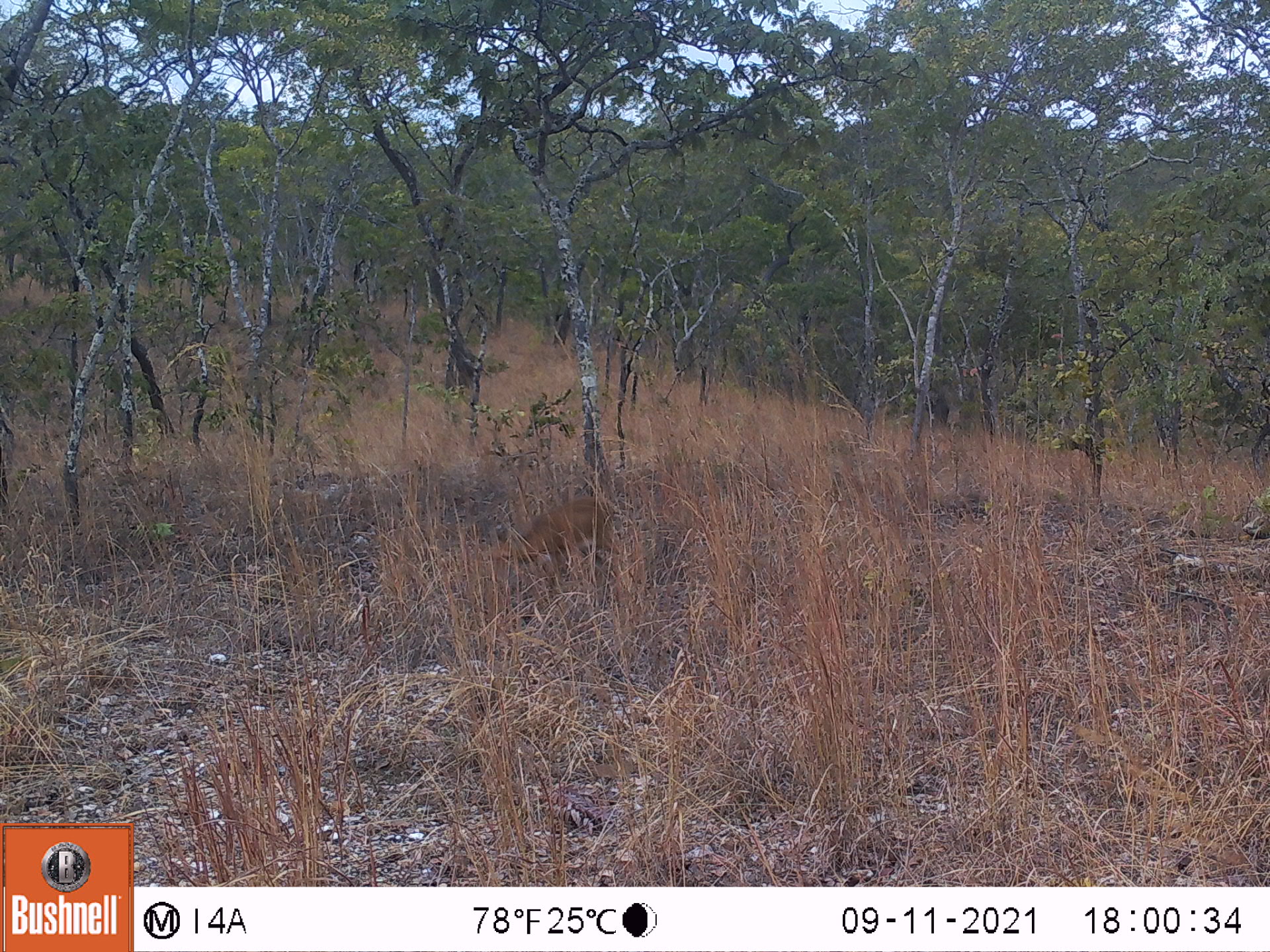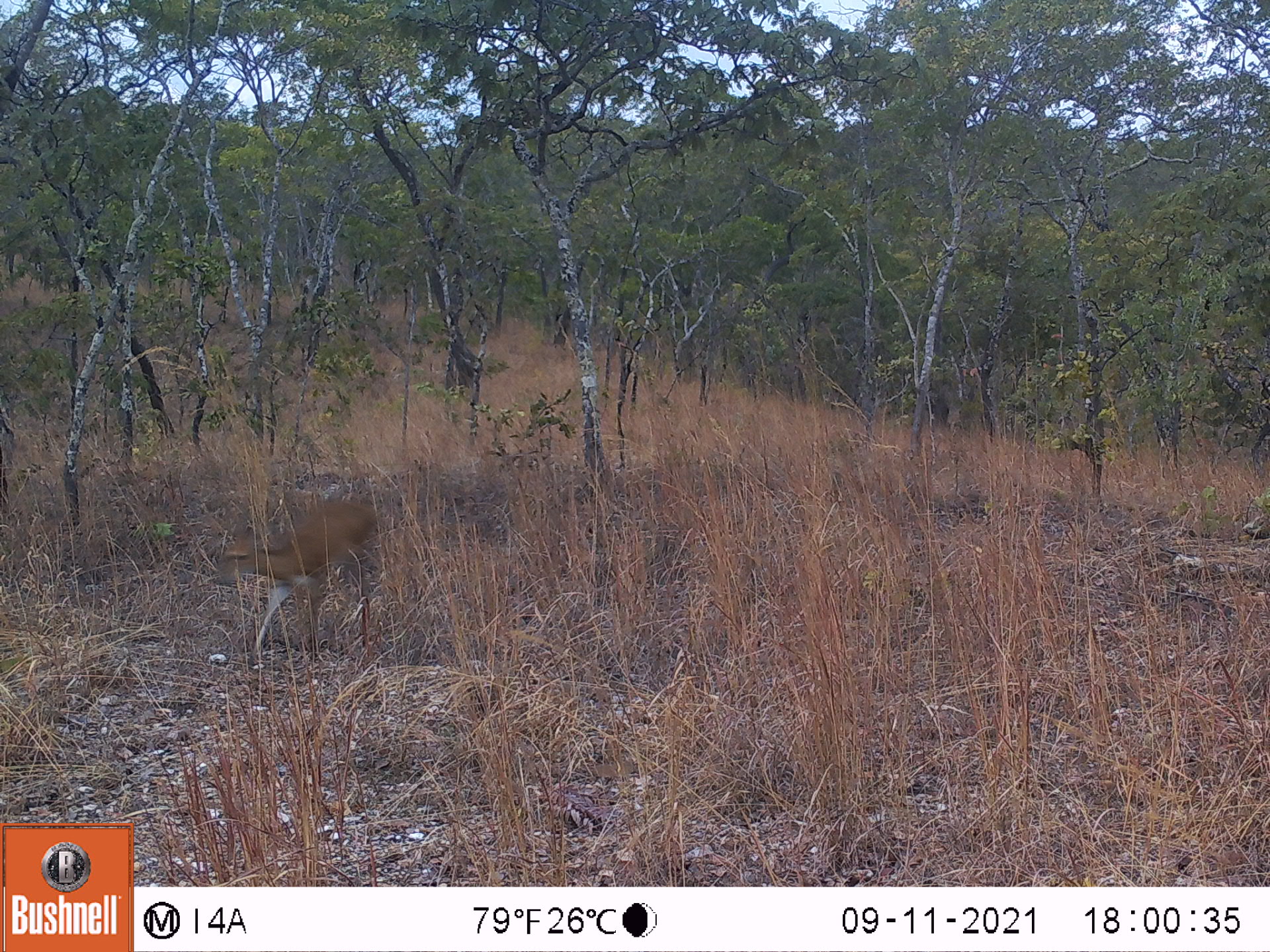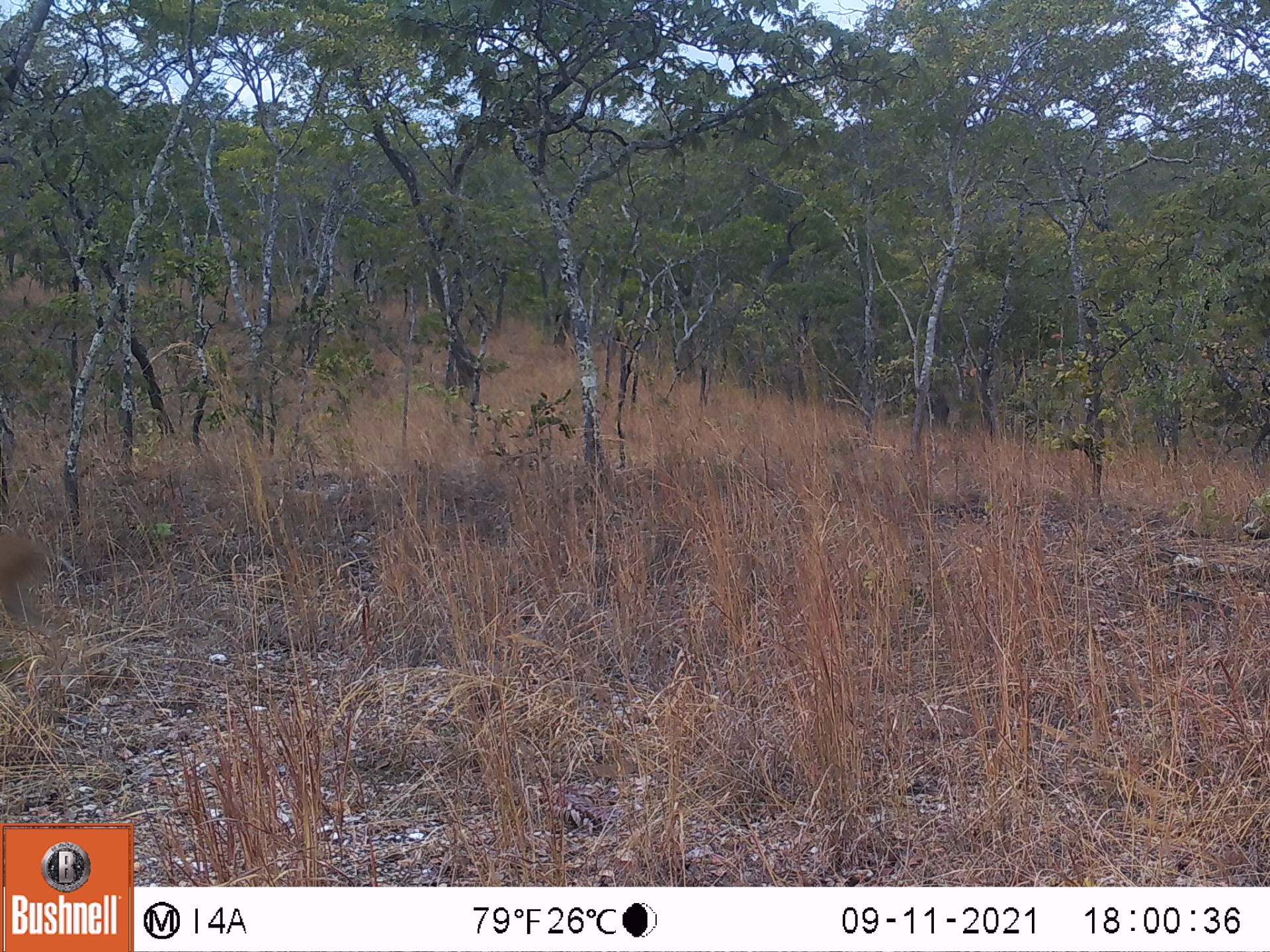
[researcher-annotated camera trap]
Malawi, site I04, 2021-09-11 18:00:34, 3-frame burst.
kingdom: Animalia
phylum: Chordata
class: Mammalia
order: Artiodactyla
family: Bovidae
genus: Sylvicapra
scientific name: Sylvicapra grimmia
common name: common duiker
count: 1